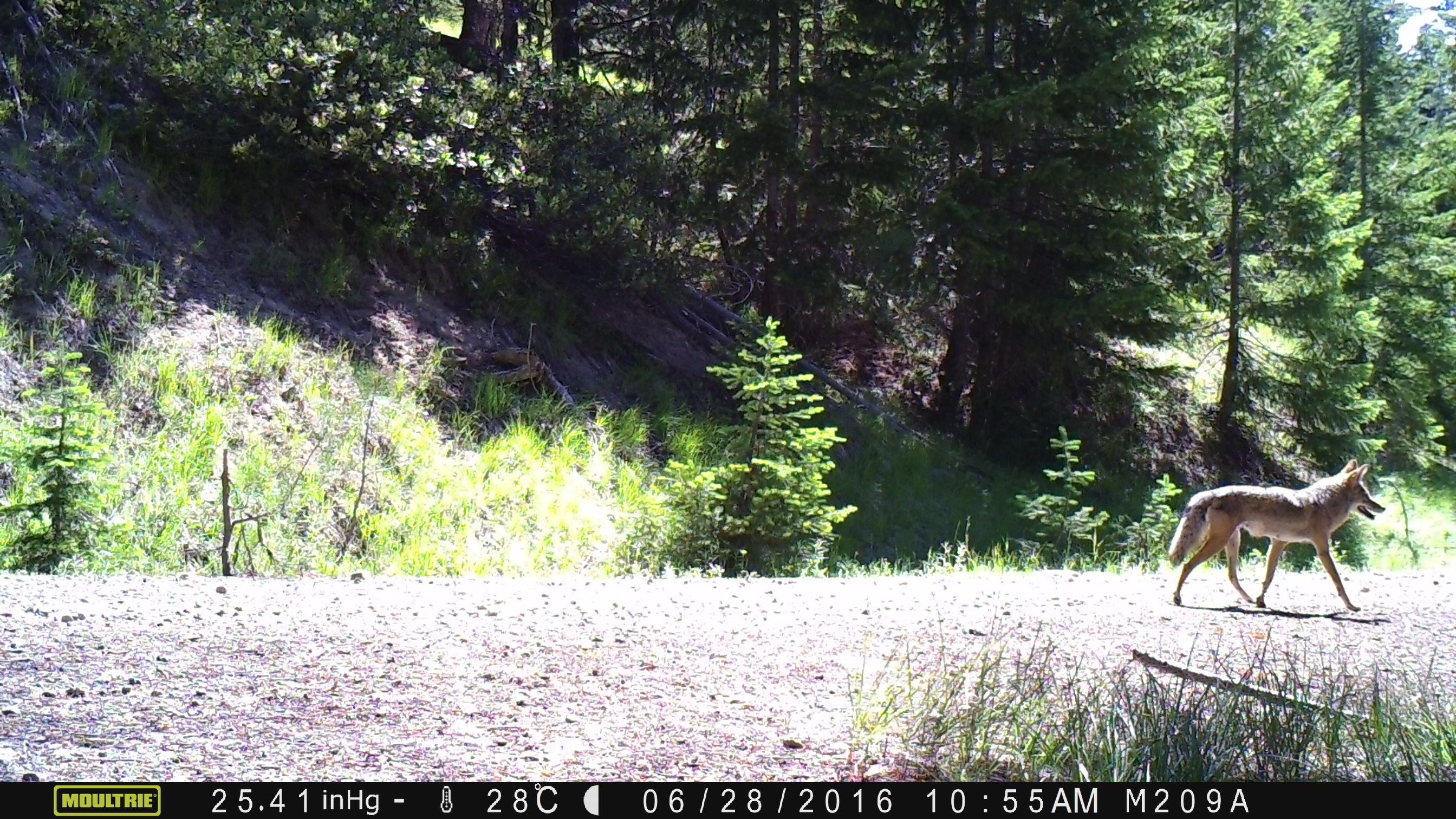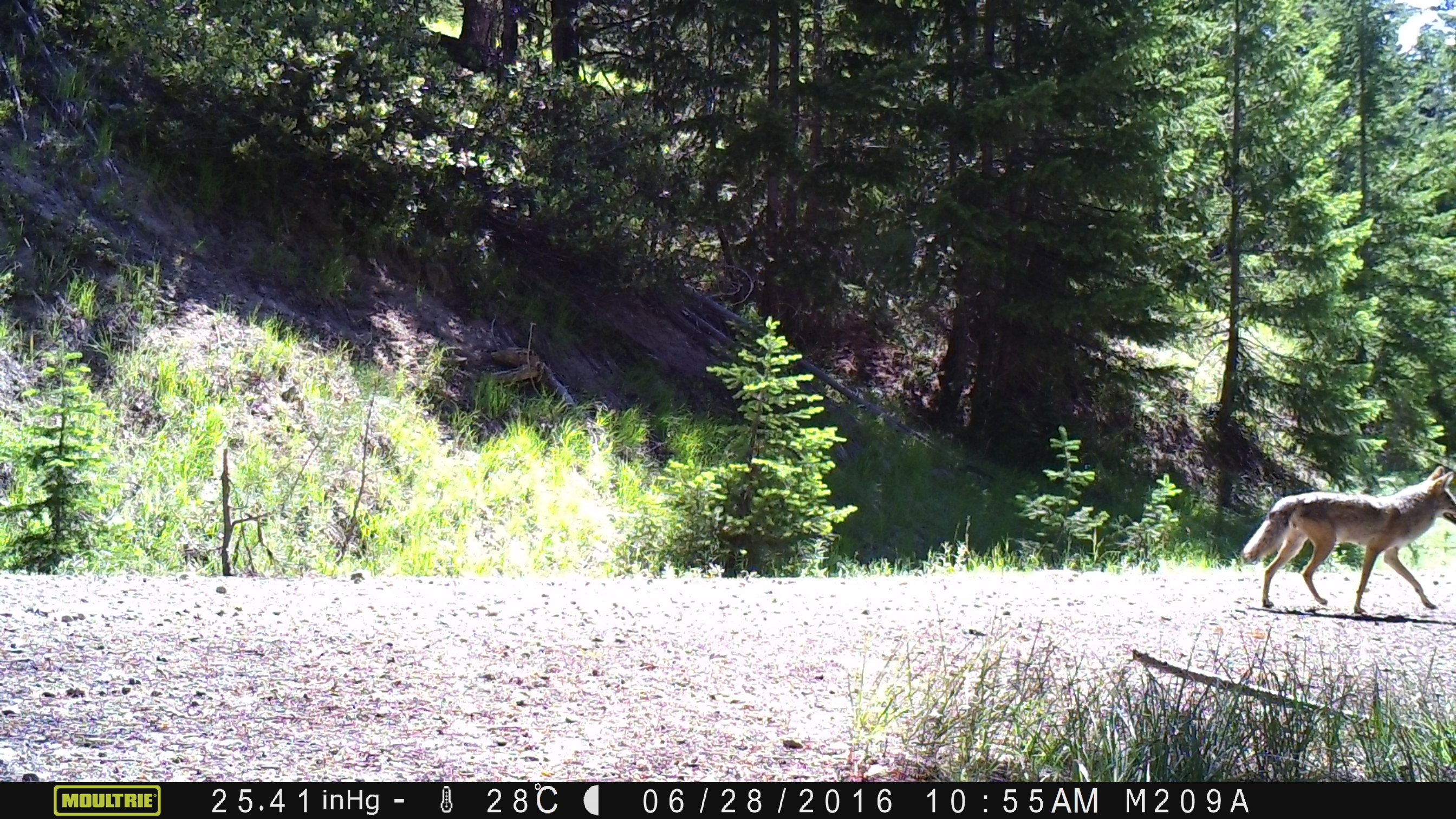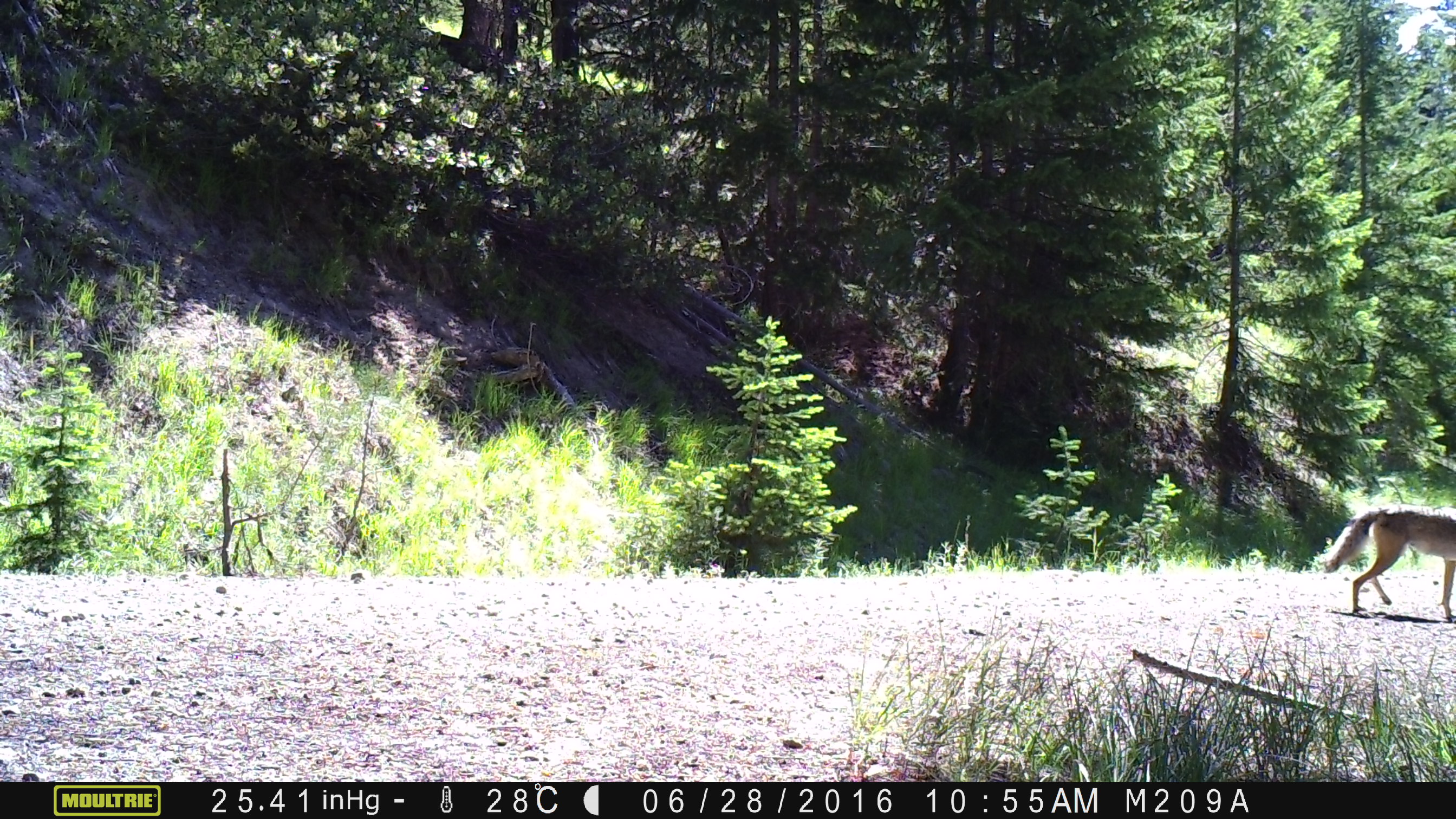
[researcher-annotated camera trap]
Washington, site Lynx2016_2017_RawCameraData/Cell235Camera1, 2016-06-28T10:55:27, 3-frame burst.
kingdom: Animalia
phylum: Chordata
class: Mammalia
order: Carnivora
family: Canidae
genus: Canis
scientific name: Canis latrans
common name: coyote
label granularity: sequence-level